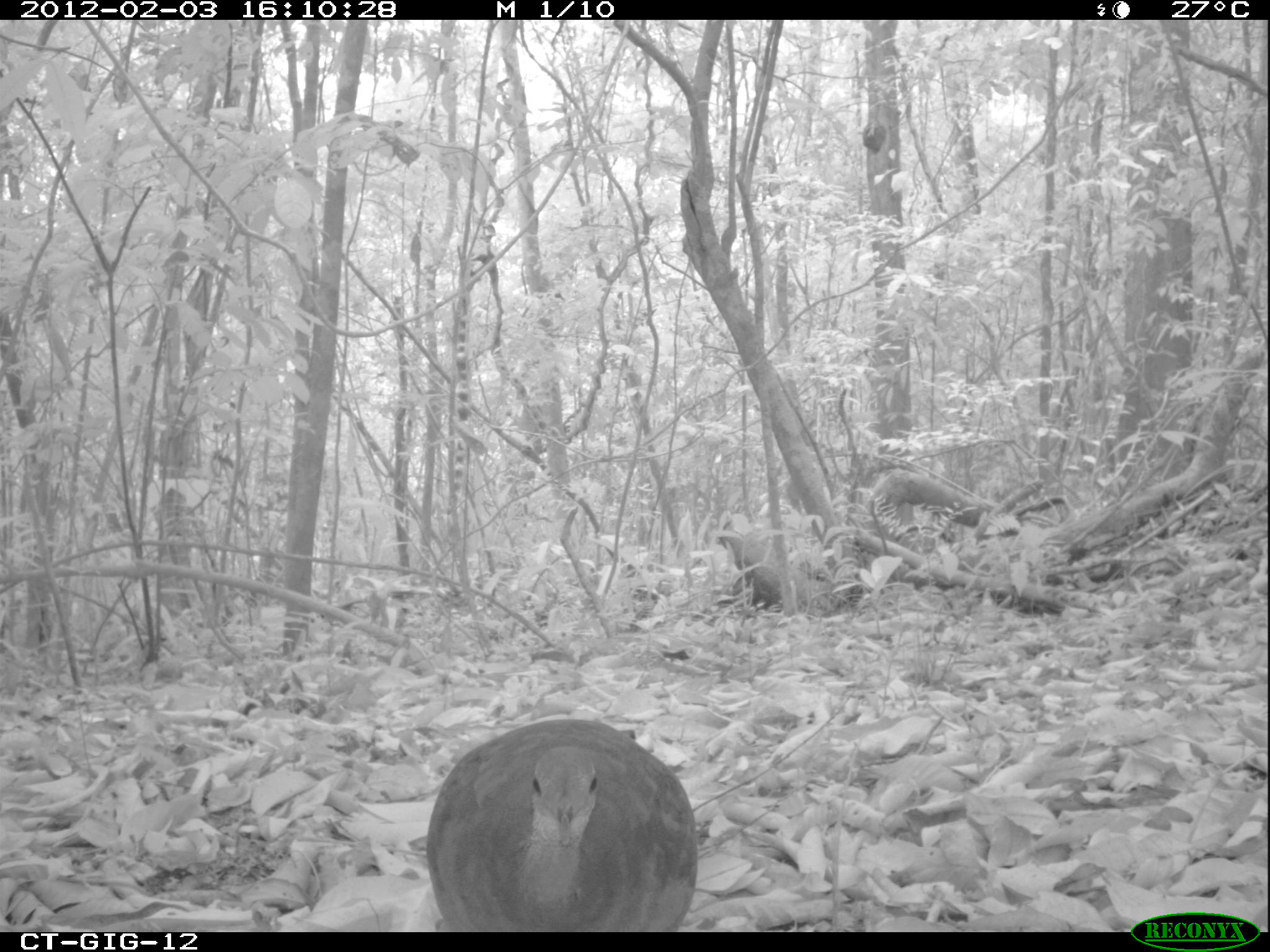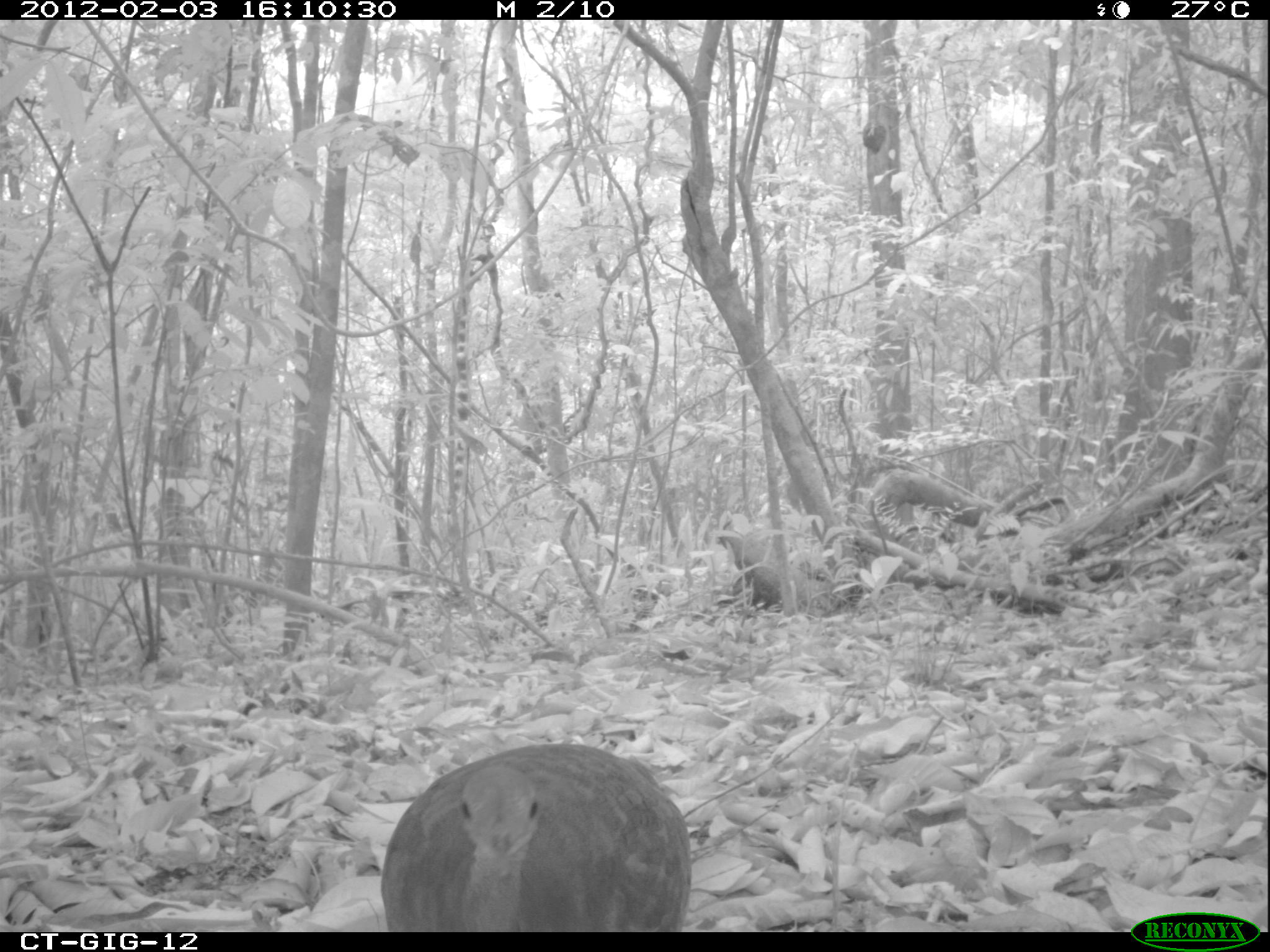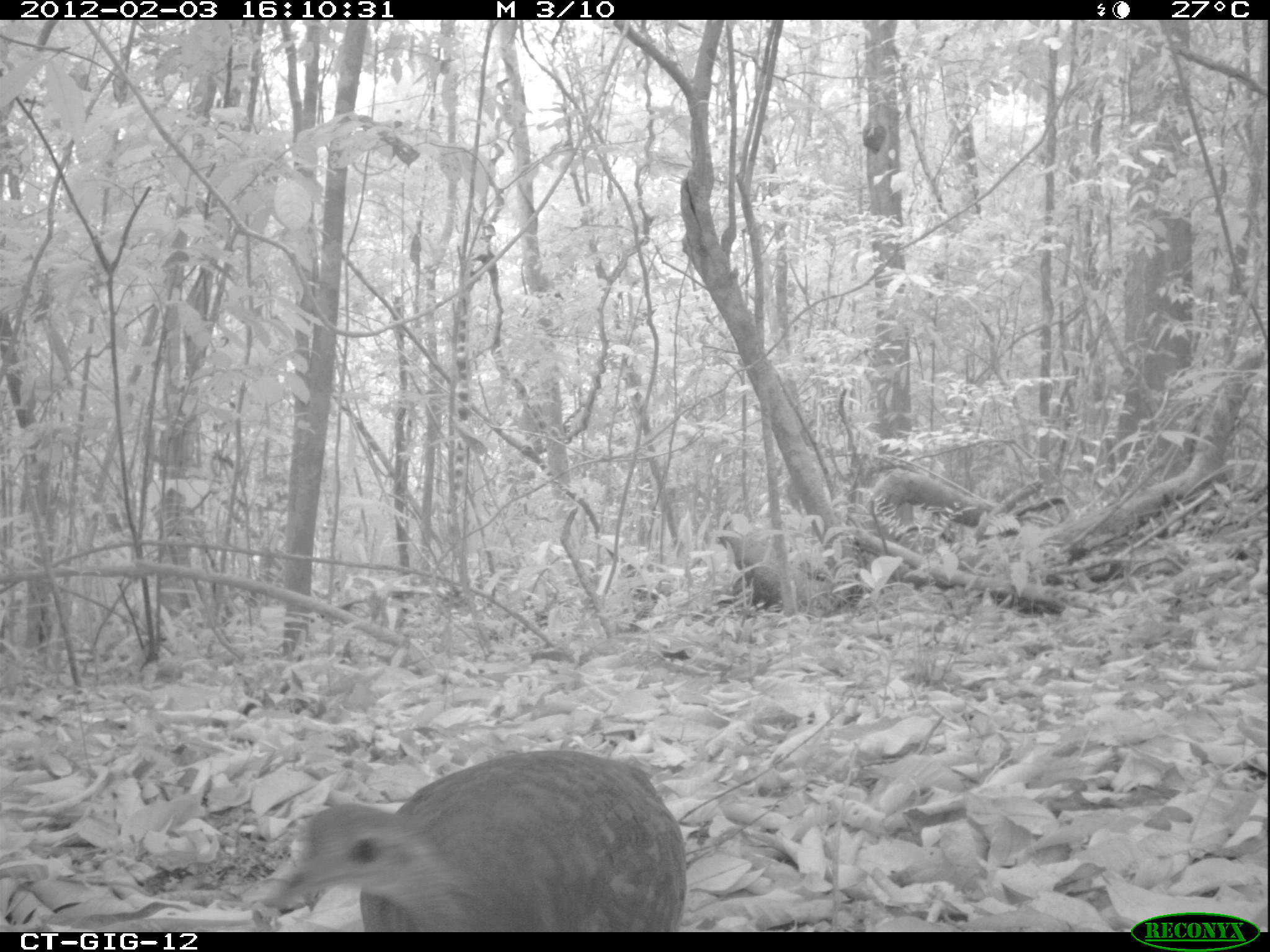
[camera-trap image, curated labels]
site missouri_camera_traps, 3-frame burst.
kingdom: Animalia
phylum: Chordata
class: Aves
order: Tinamiformes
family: Tinamidae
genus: Tinamus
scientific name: Tinamus major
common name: great tinamou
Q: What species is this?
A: Great tinamou (Tinamus major).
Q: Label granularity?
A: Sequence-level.